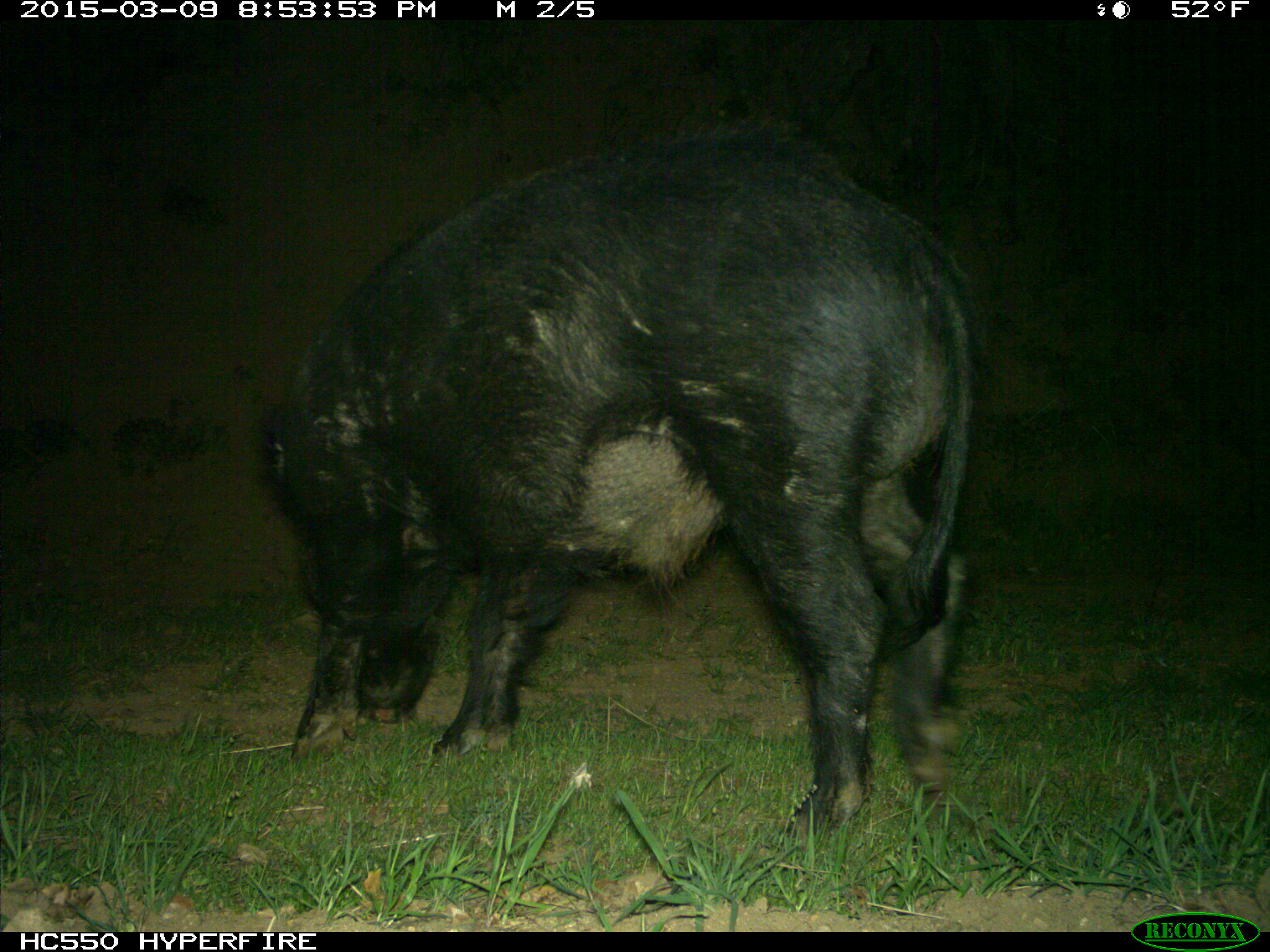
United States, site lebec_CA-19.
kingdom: Animalia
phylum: Chordata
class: Mammalia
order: Artiodactyla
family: Suidae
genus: Sus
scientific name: Sus scrofa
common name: wild boar